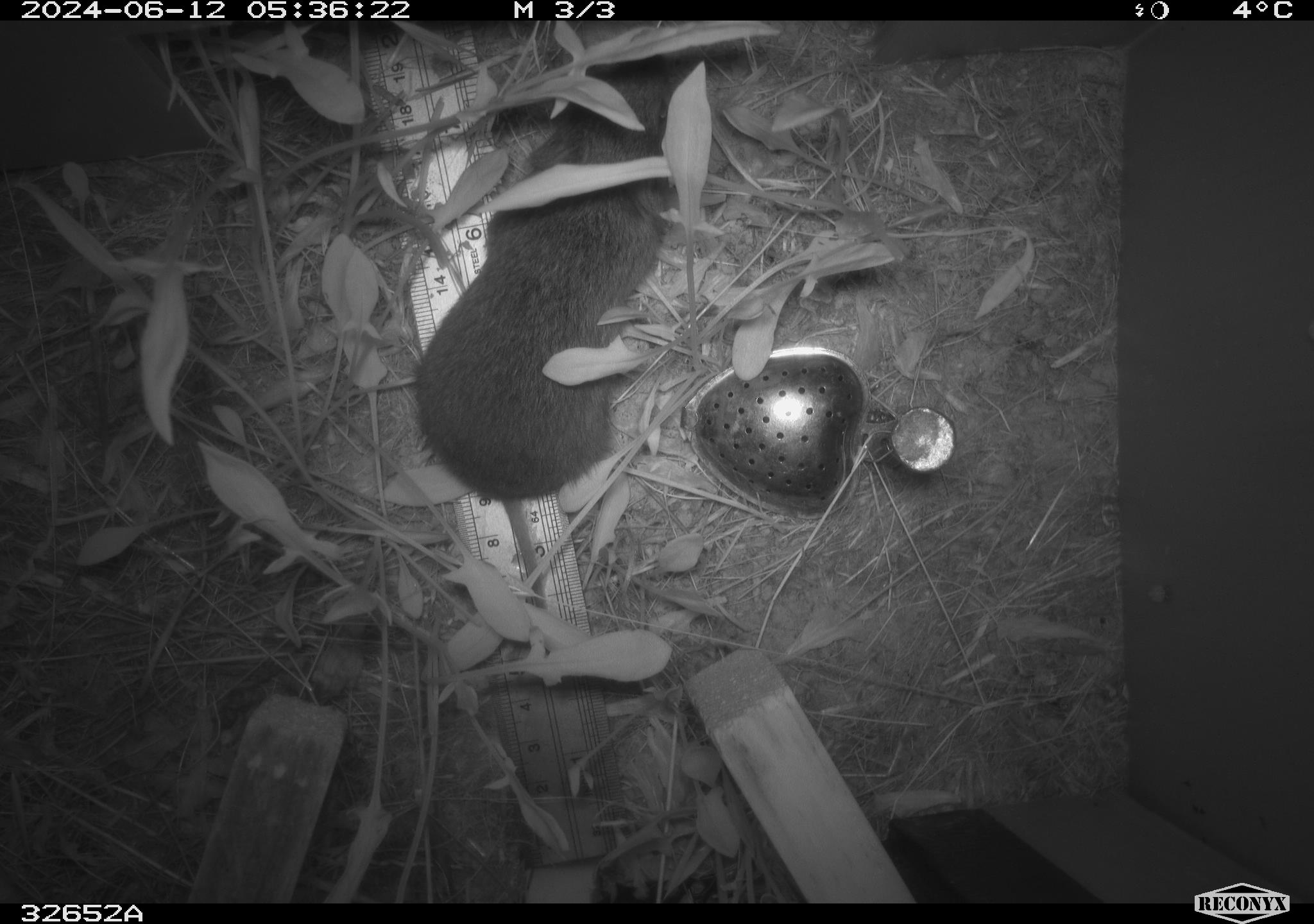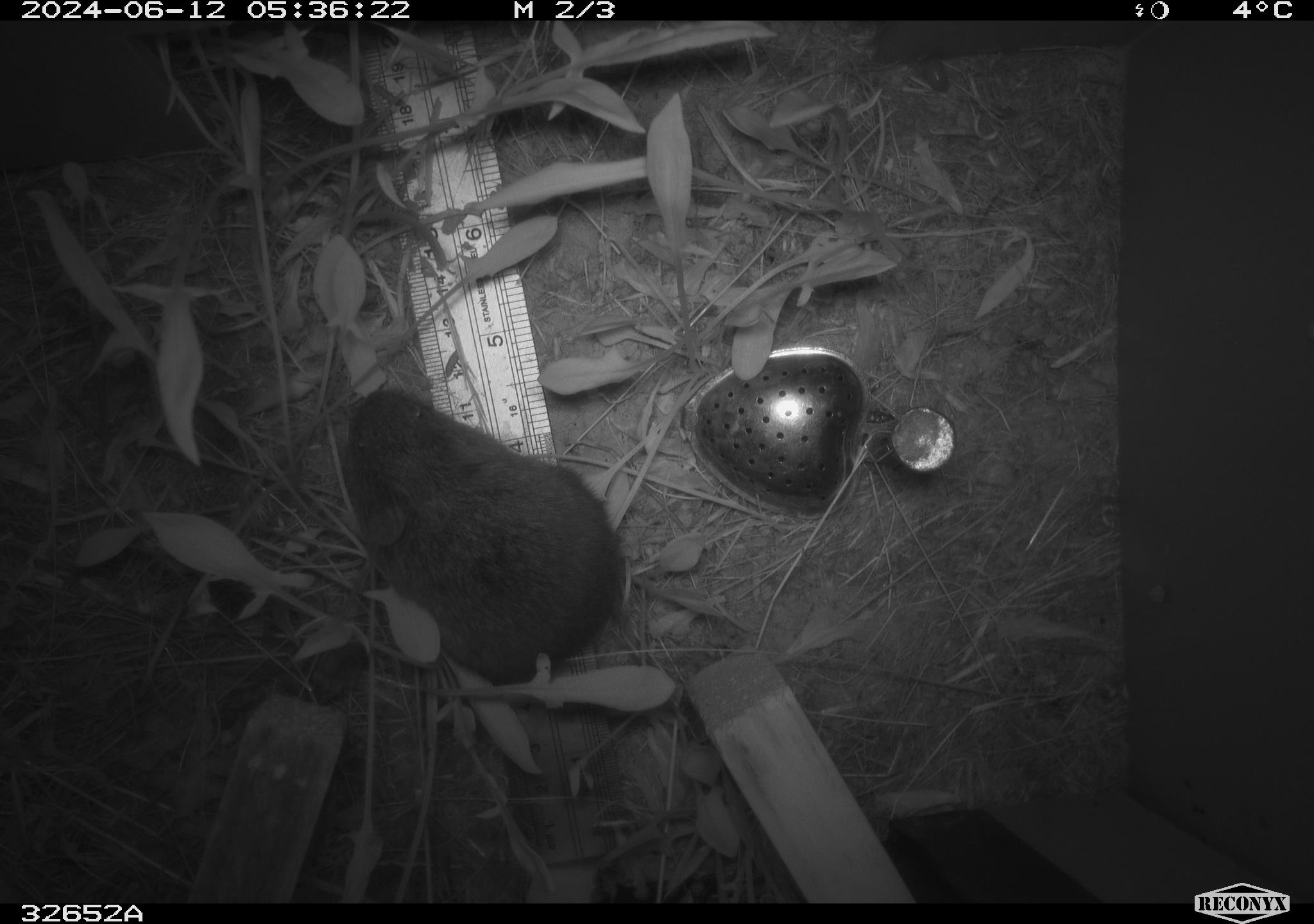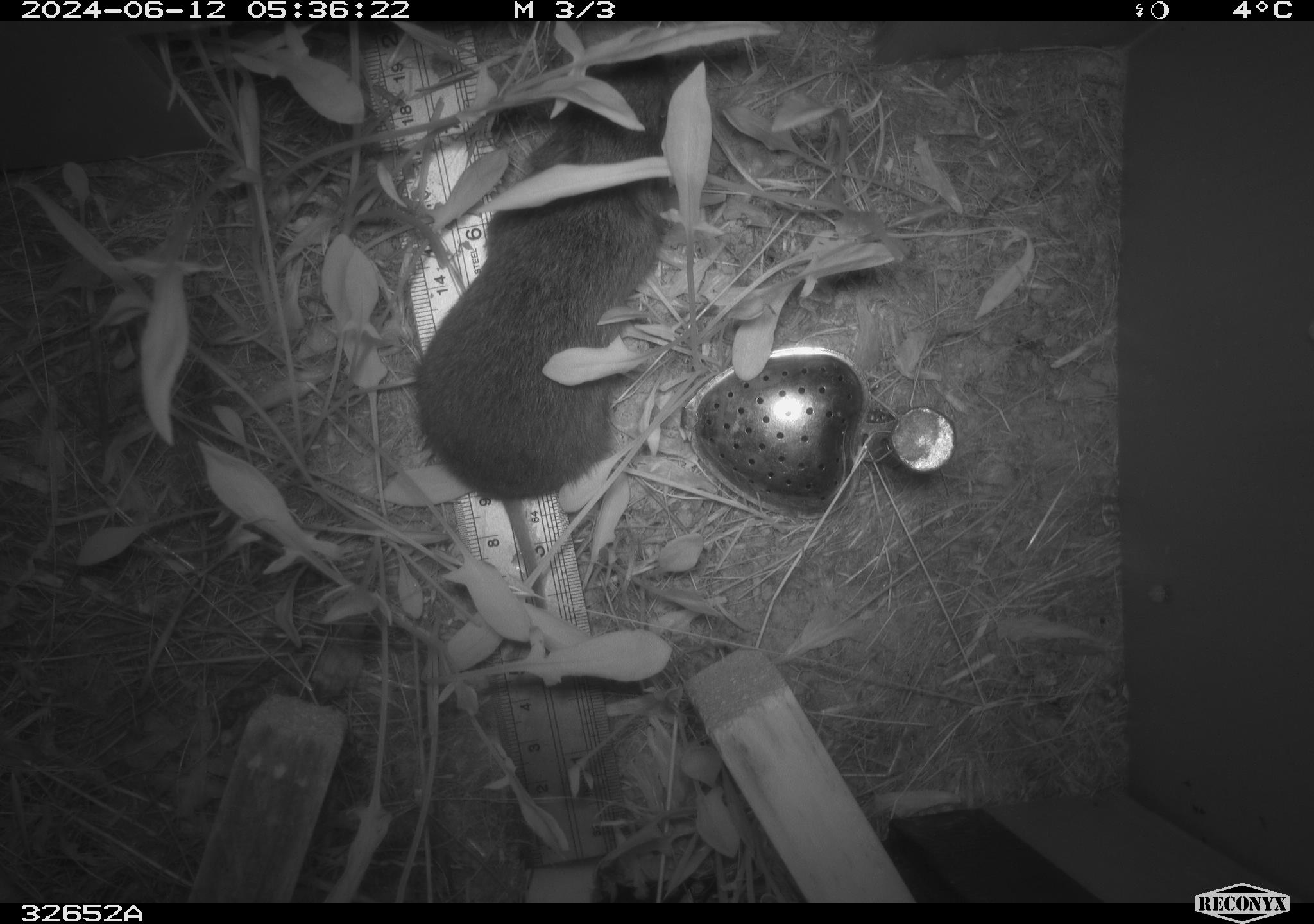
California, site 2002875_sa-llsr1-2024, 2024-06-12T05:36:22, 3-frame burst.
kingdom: Animalia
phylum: Chordata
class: Mammalia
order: Rodentia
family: Cricetidae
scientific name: Arvicolinae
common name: voles, lemmings, and muskrats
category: arvicolinae subfamily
Arvicolinae subfamily (voles, lemmings, and muskrats) (Arvicolinae).